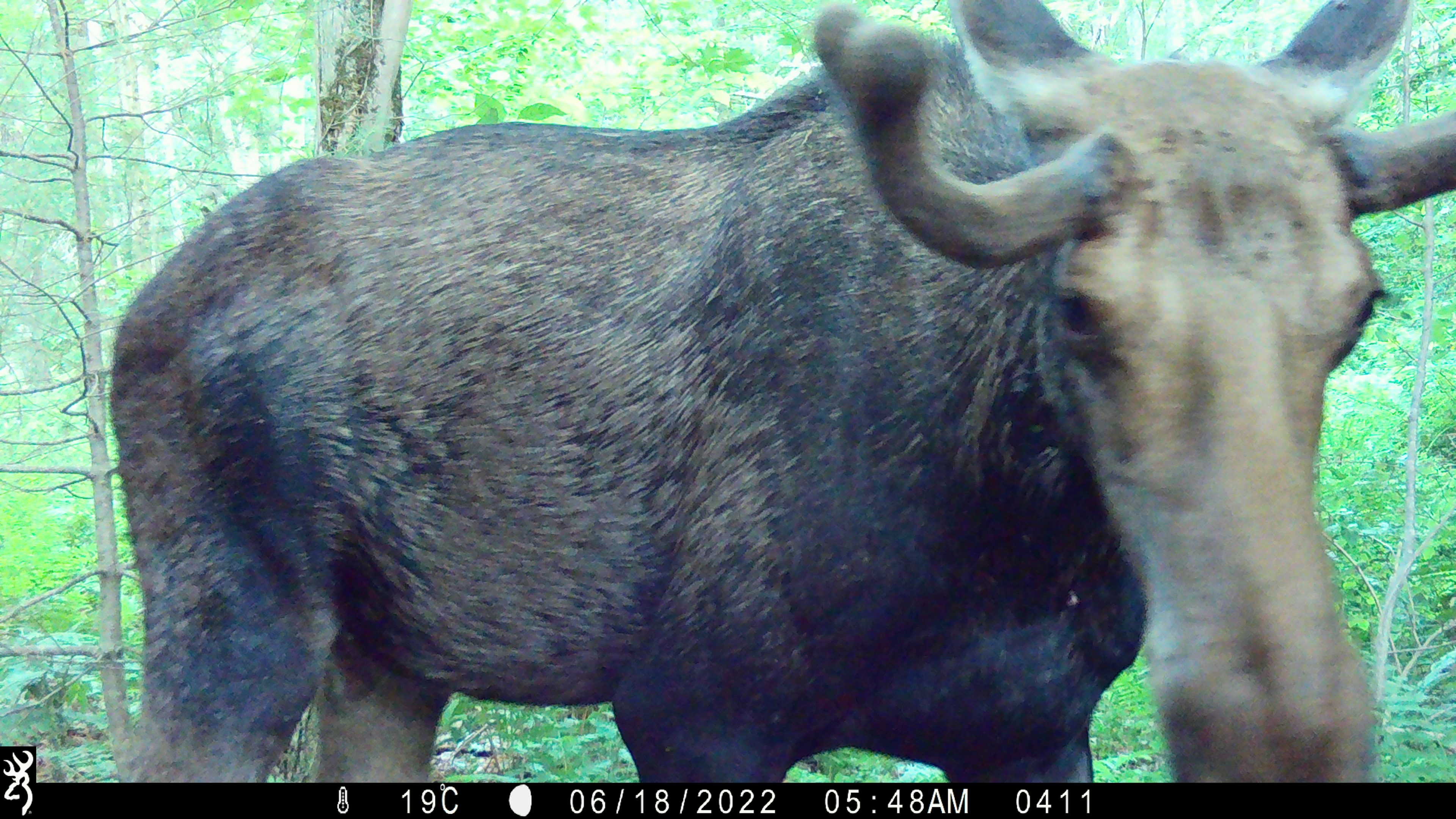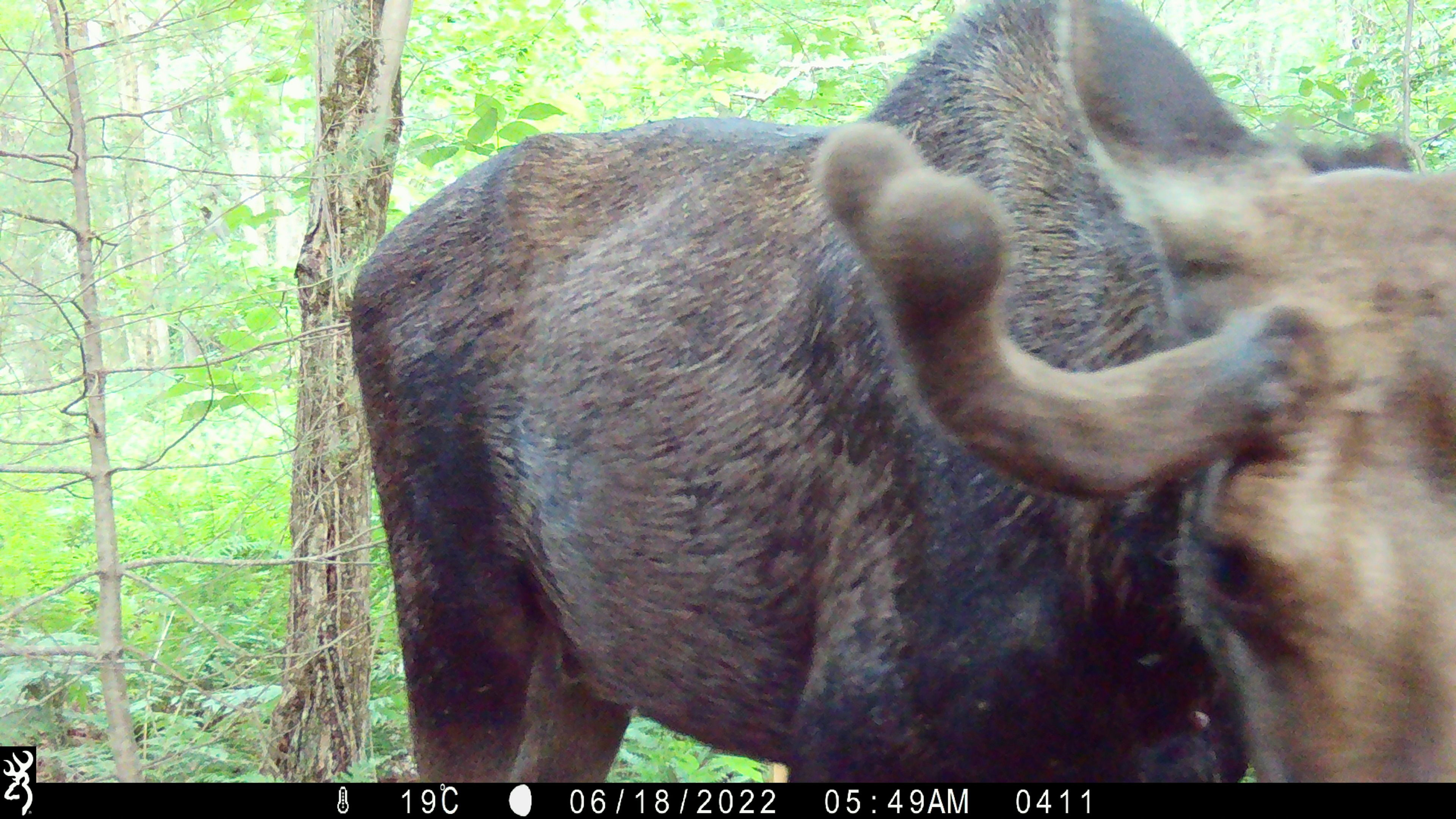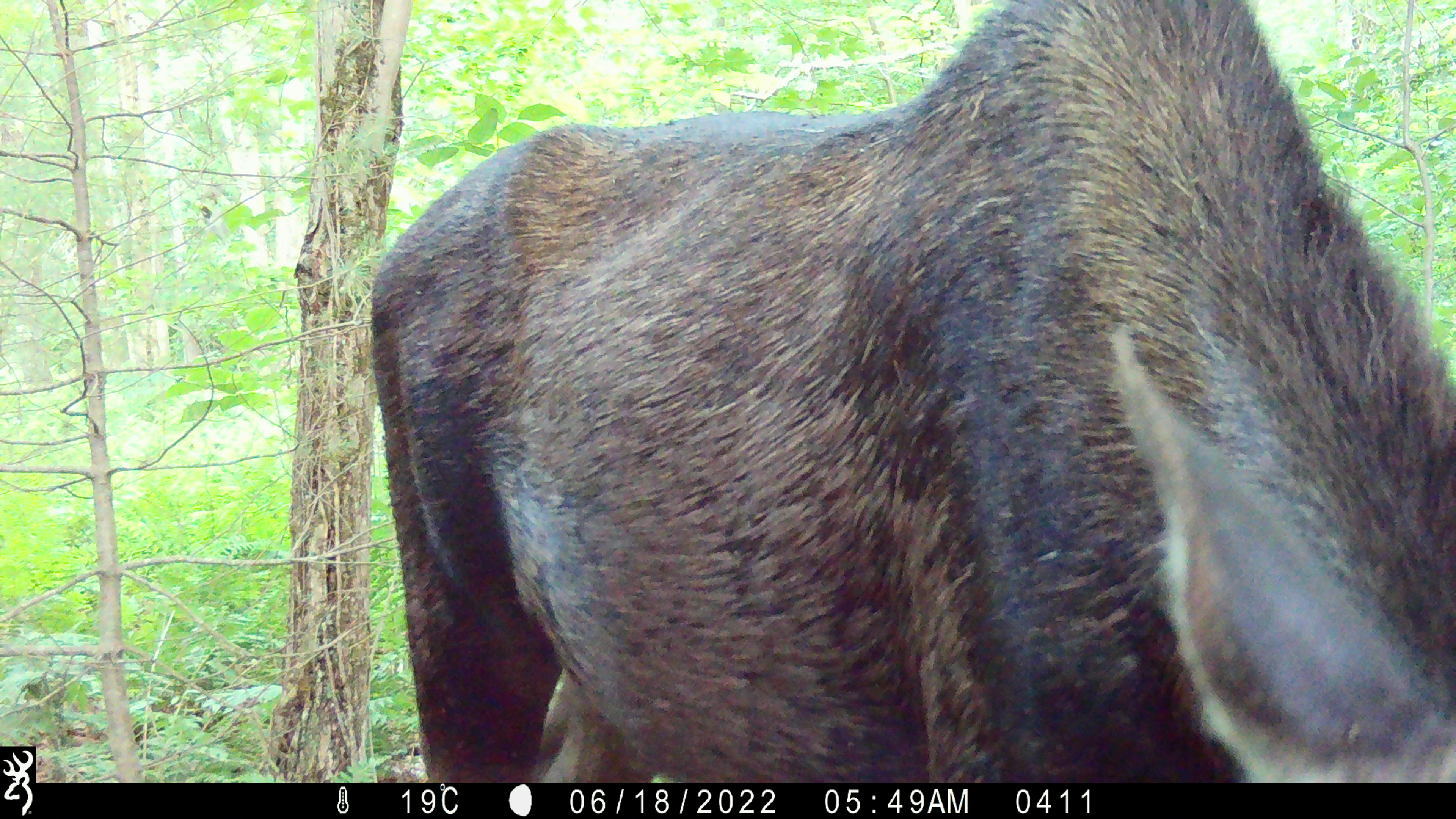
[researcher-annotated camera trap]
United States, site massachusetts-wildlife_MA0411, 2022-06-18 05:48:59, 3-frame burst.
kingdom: Animalia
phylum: Chordata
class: Mammalia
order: Artiodactyla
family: Cervidae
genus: Alces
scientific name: Alces alces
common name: moose